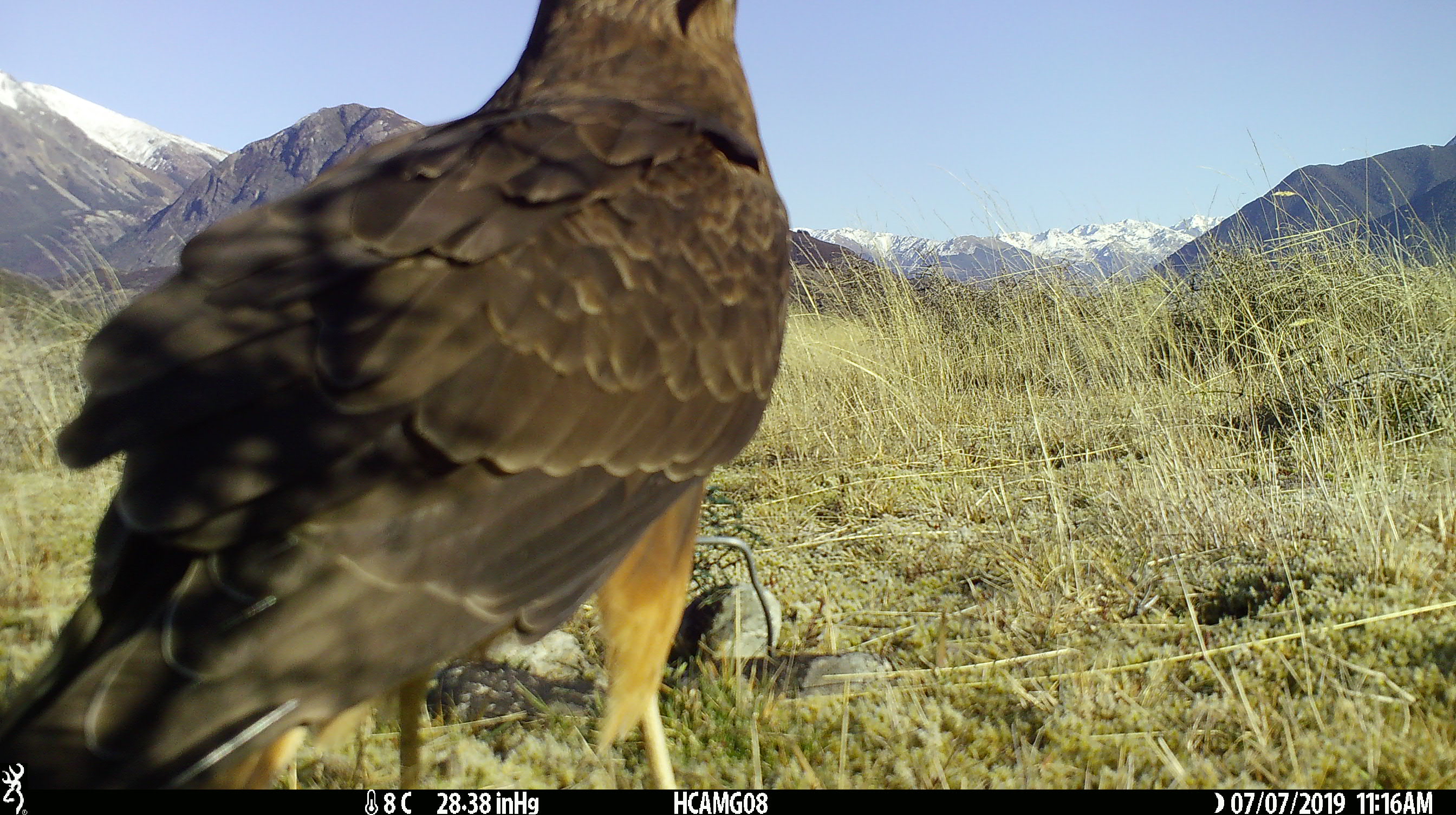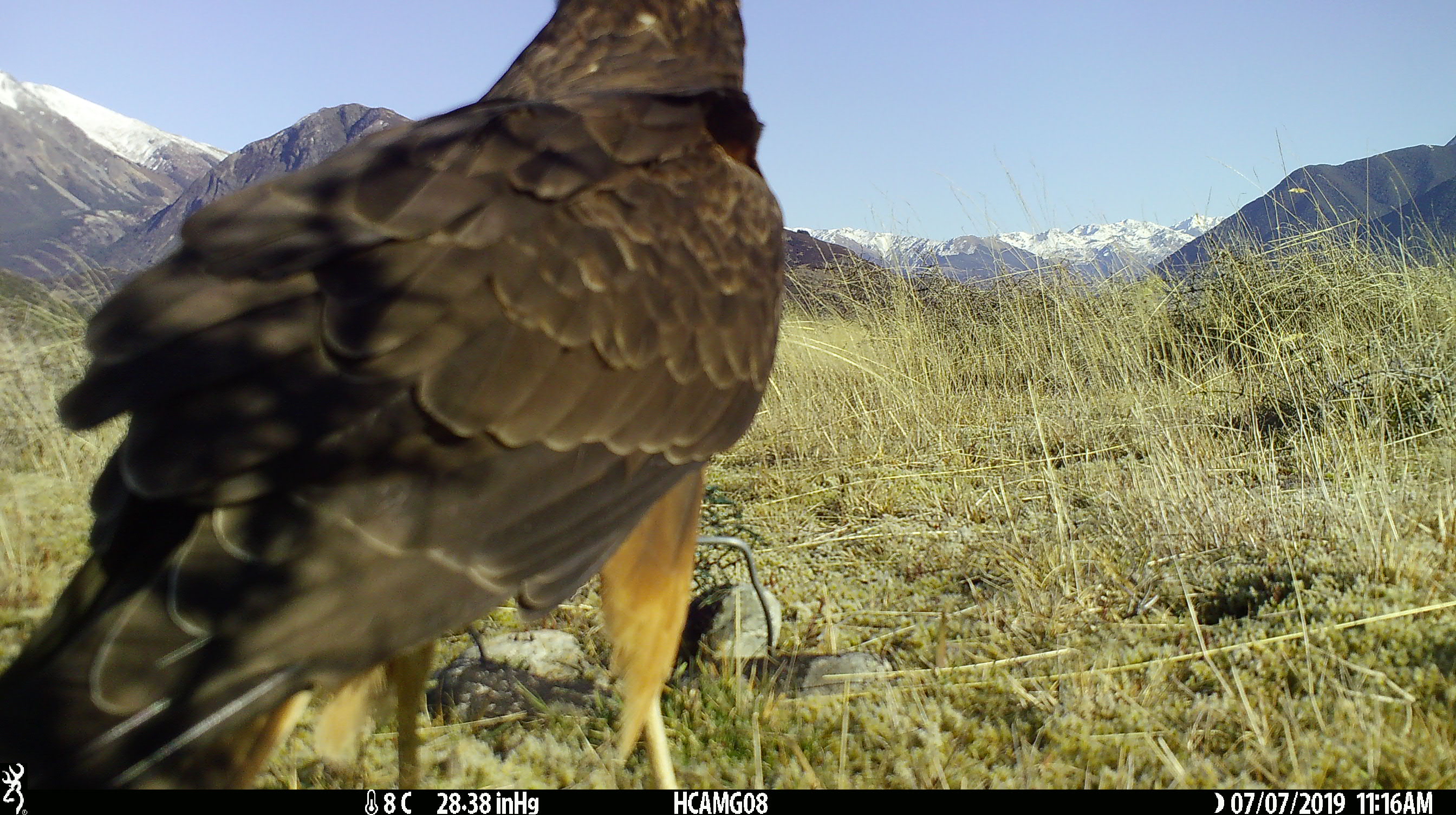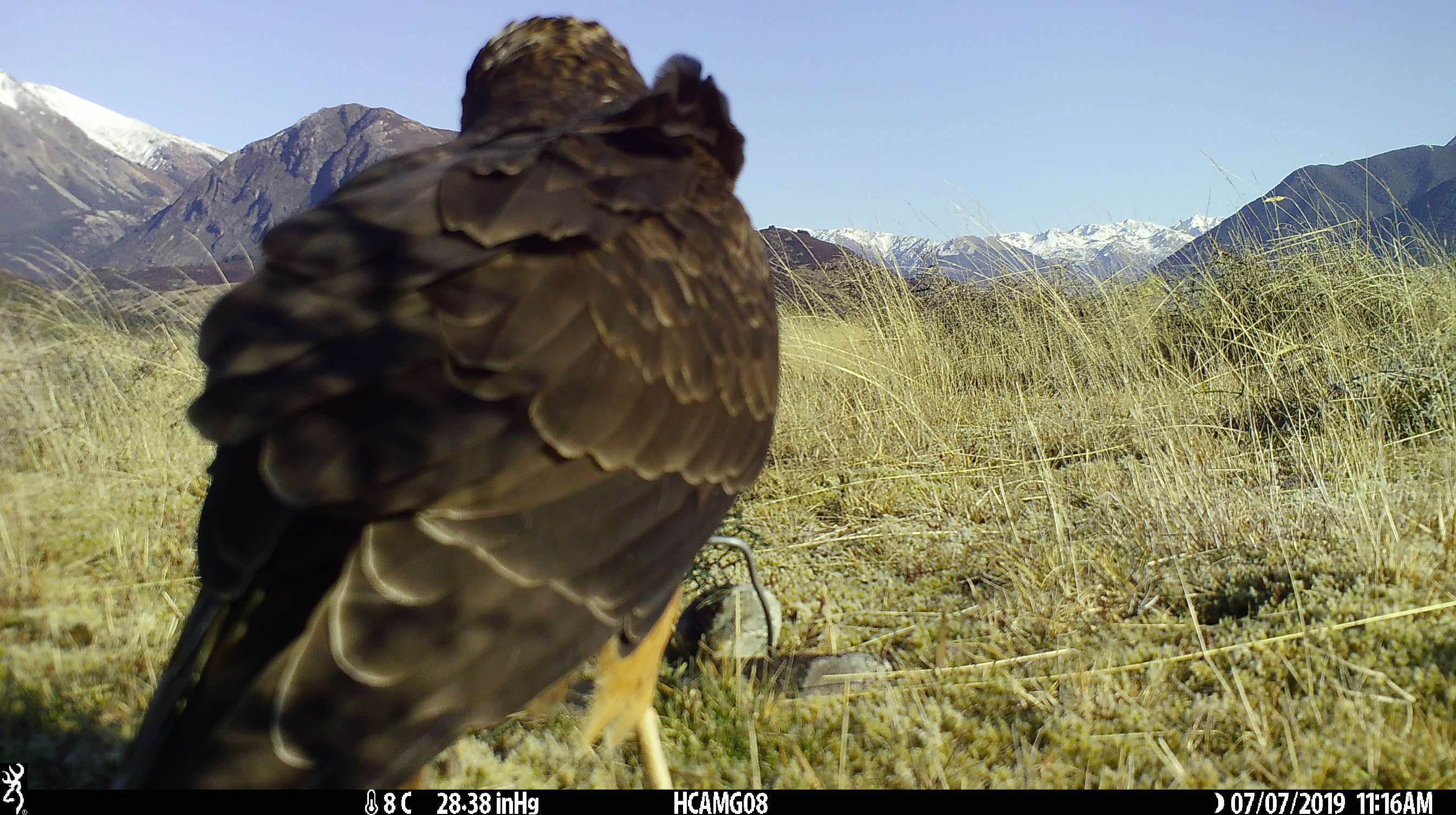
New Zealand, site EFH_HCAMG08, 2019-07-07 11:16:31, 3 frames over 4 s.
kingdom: Animalia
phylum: Chordata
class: Aves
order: Accipitriformes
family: Accipitridae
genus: Circus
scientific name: Circus approximans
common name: swamp harrier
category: harrier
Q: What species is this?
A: Harrier (swamp harrier) (Circus approximans).